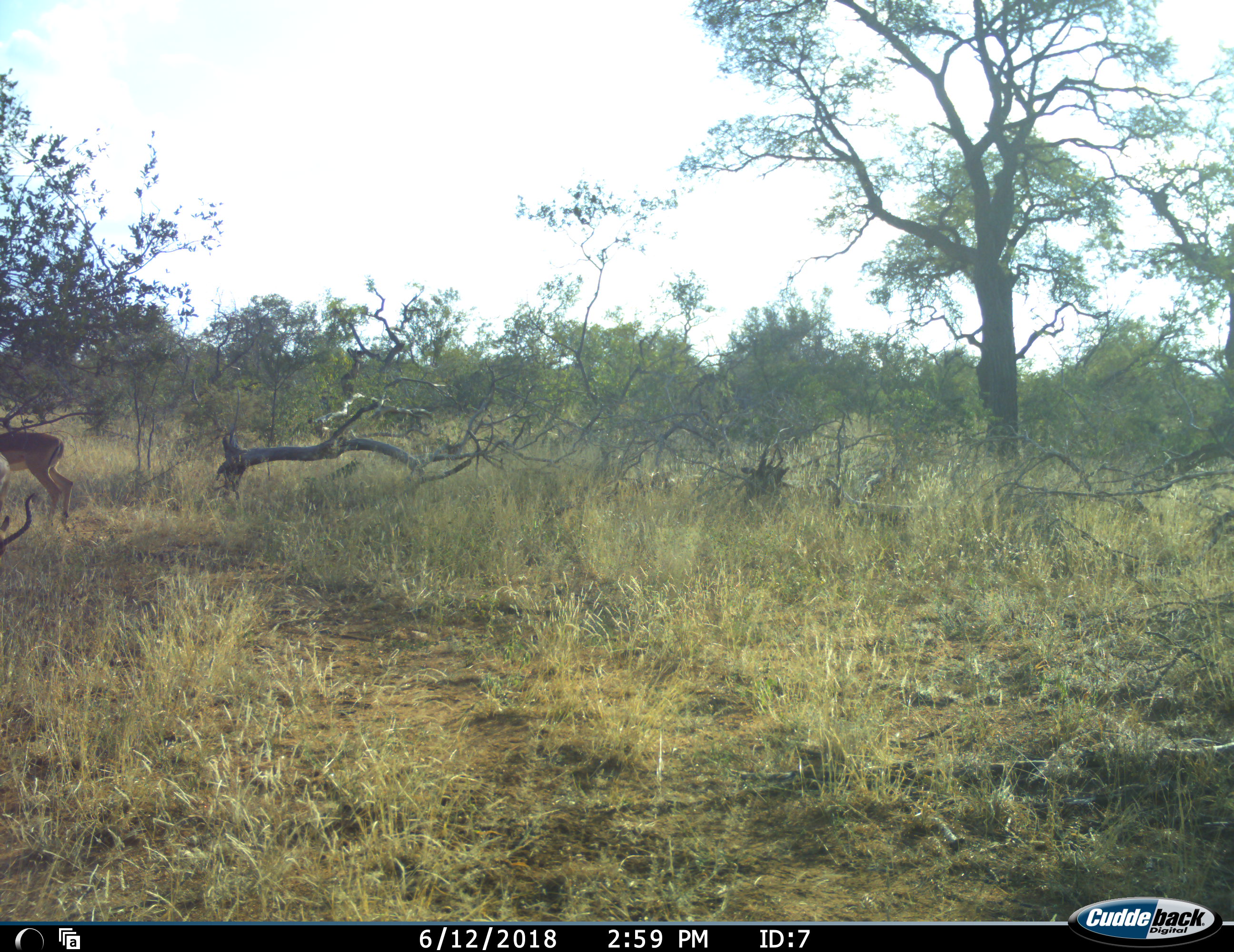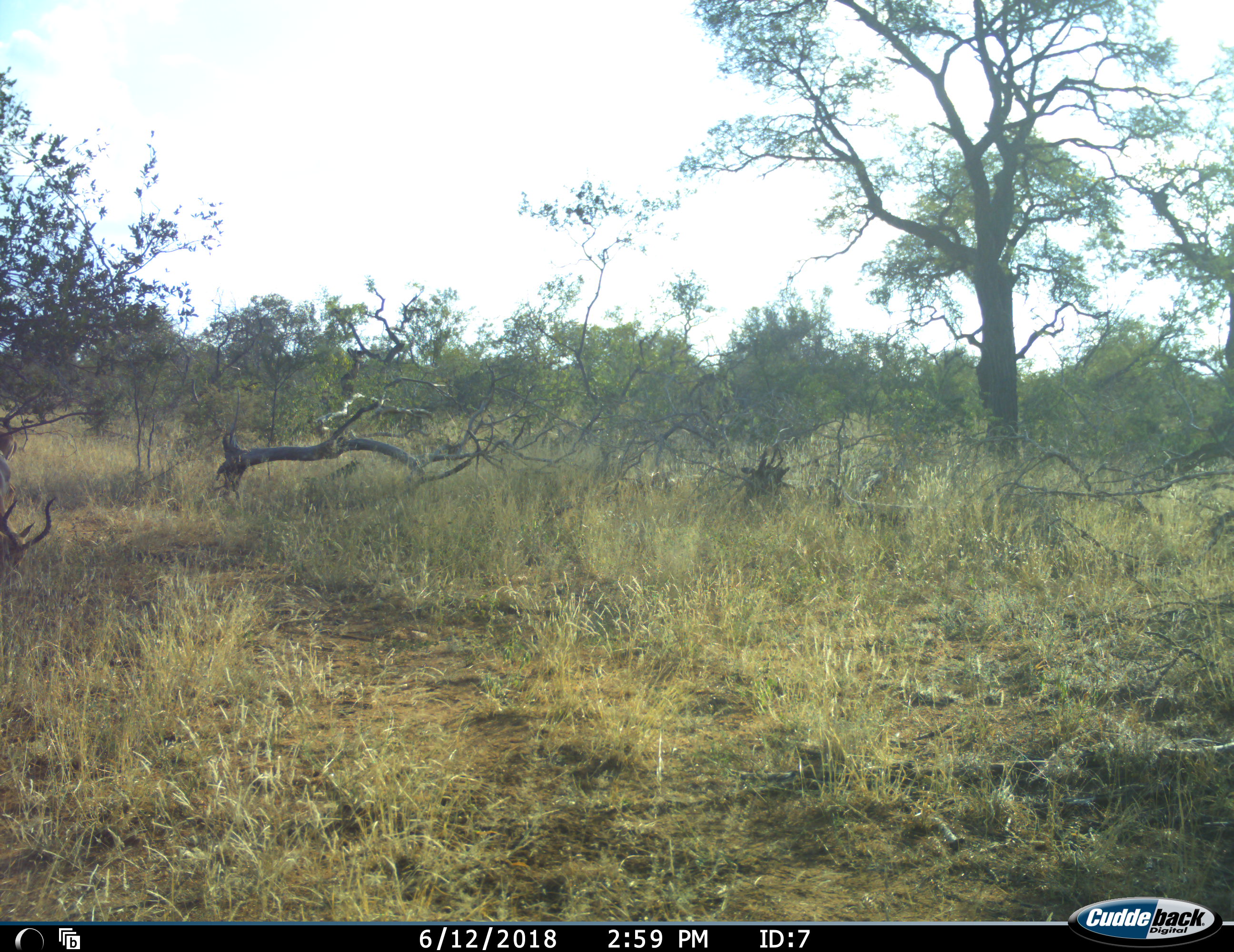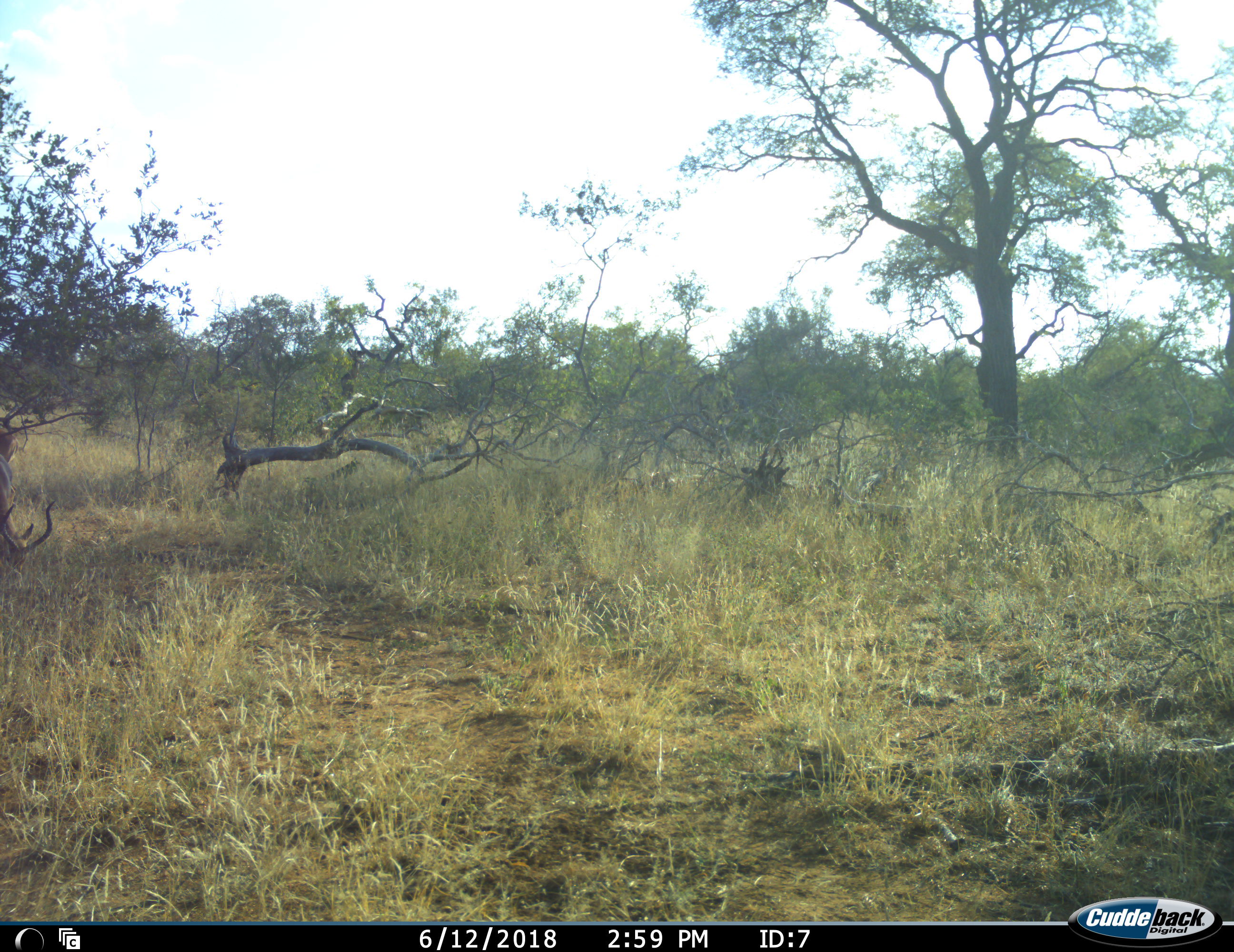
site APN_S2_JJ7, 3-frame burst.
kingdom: Animalia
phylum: Chordata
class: Mammalia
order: Artiodactyla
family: Bovidae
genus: Aepyceros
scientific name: Aepyceros melampus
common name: impala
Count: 2.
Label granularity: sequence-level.